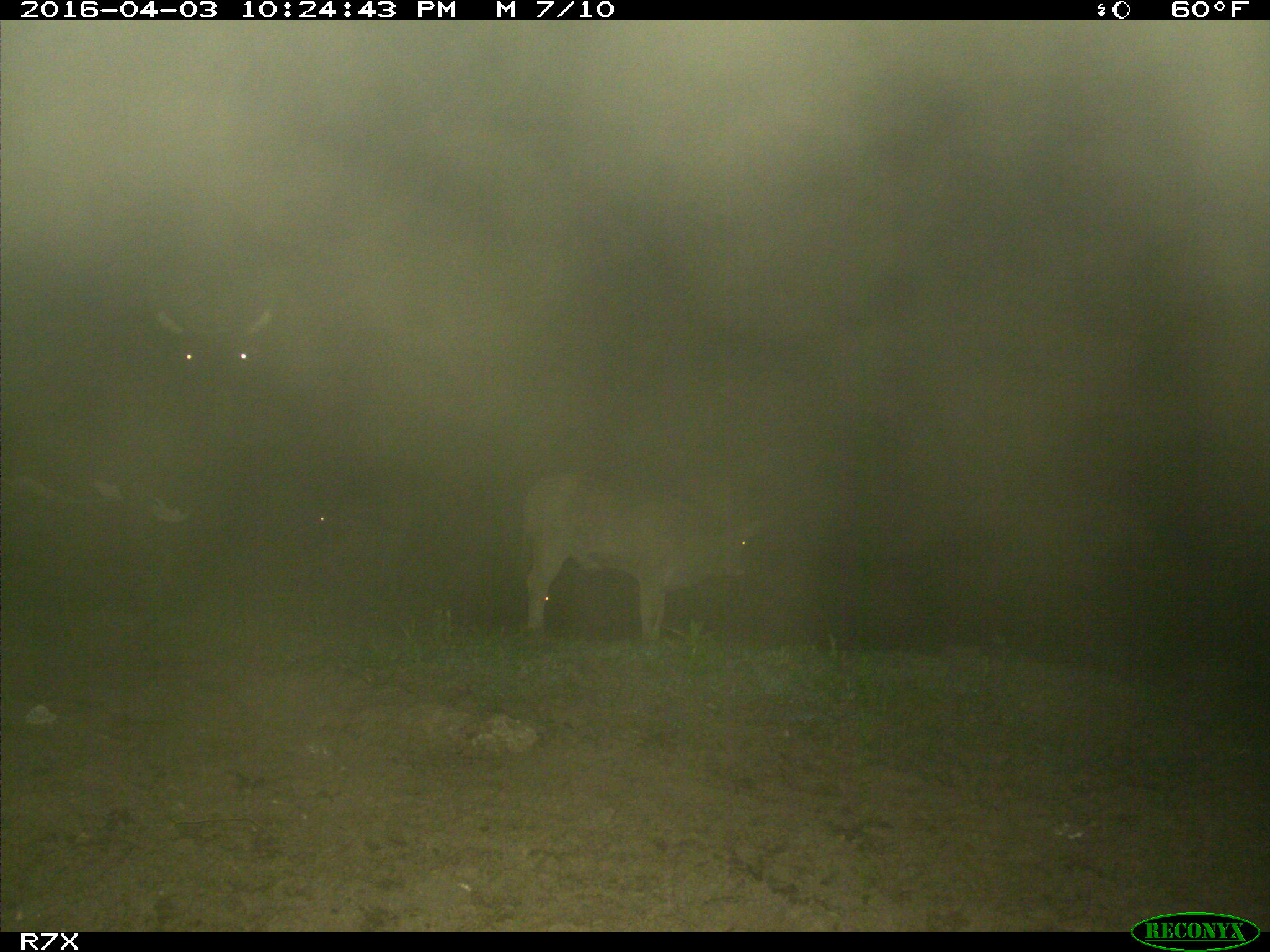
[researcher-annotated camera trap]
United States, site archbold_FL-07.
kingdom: Animalia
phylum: Chordata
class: Mammalia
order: Artiodactyla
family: Bovidae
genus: Bos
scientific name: Bos taurus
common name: domestic cow